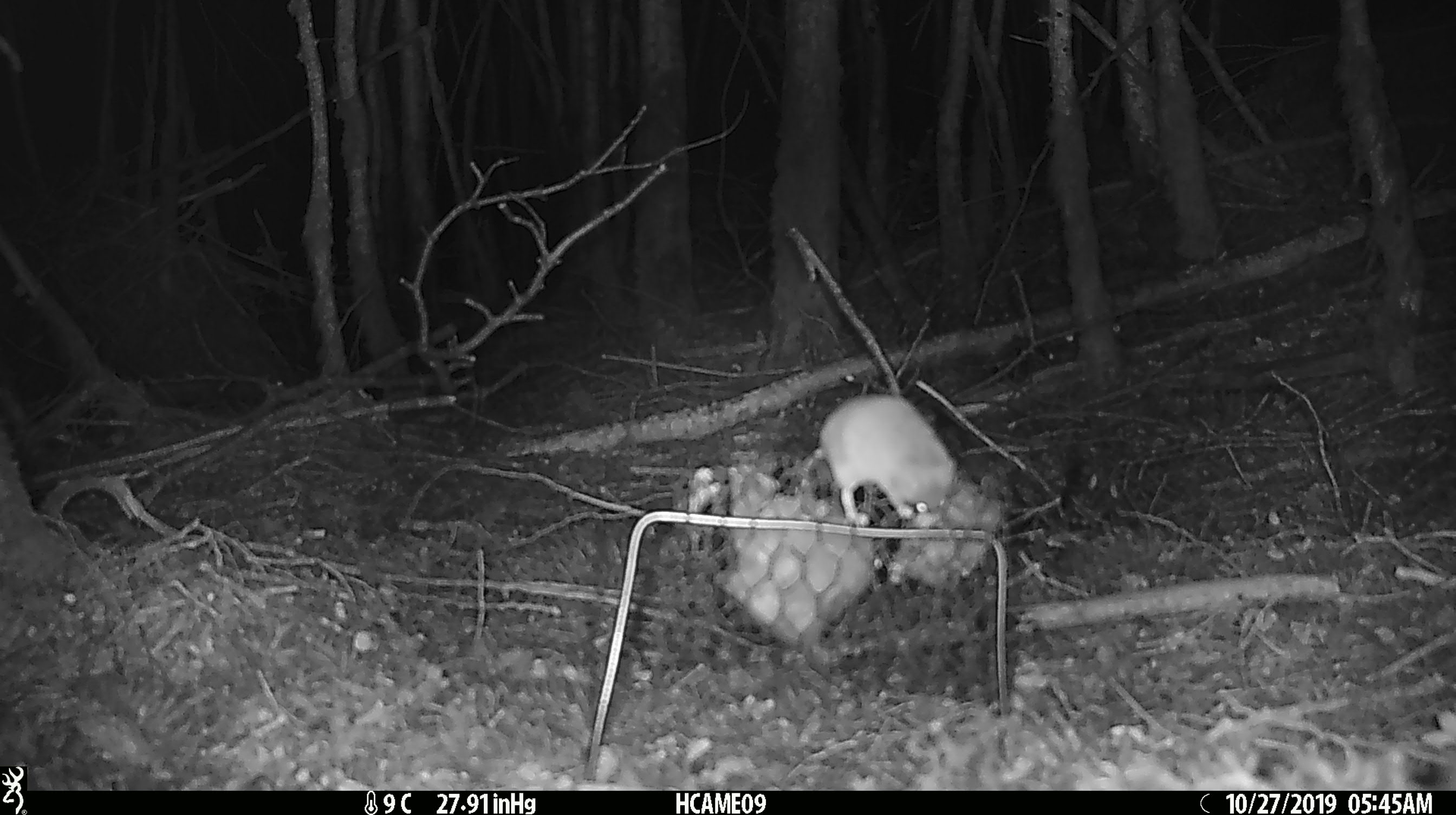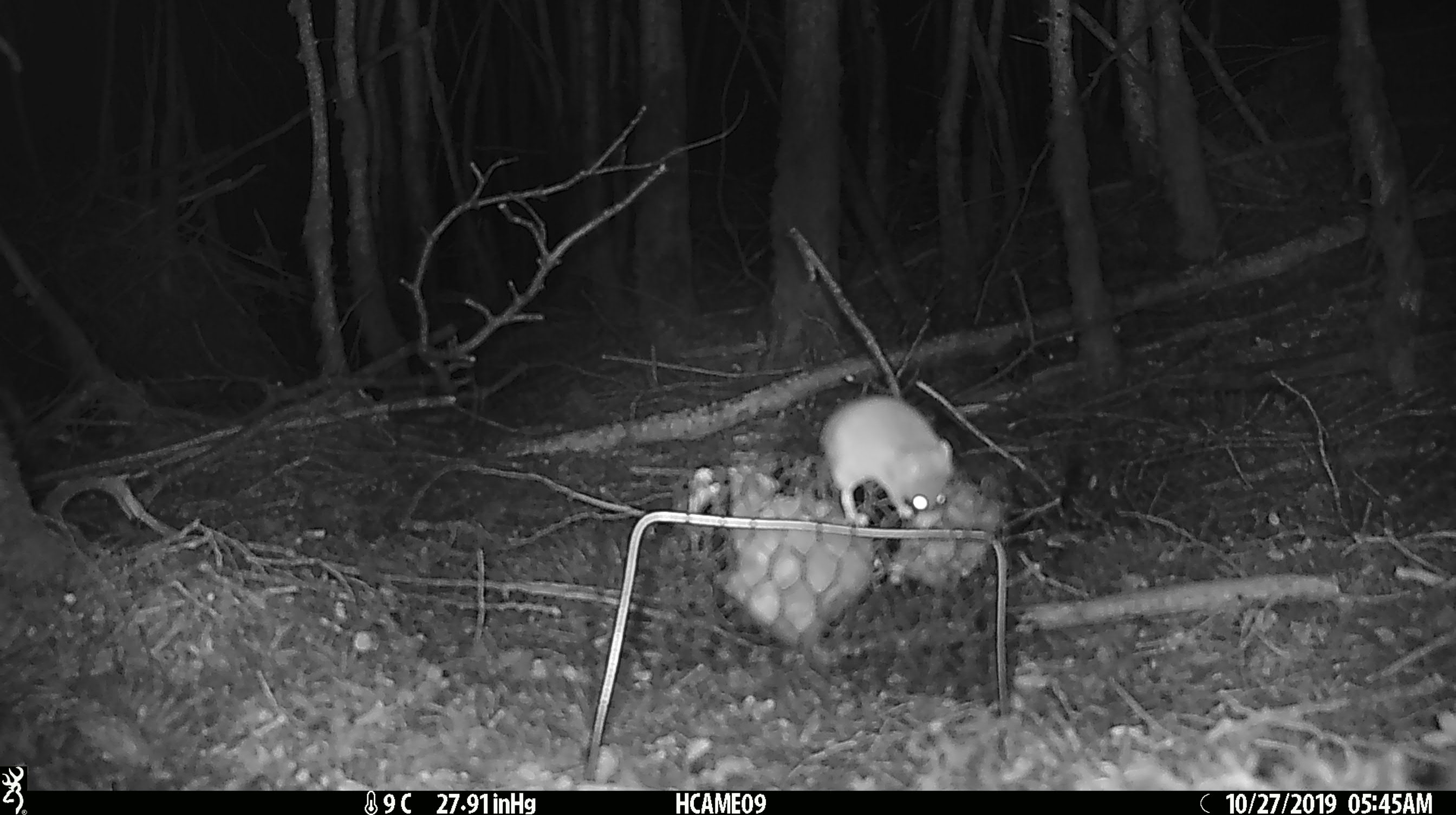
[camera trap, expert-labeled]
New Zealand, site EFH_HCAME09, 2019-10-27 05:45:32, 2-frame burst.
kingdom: Animalia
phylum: Chordata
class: Mammalia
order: Rodentia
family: Muridae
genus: Mus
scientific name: Mus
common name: mouse